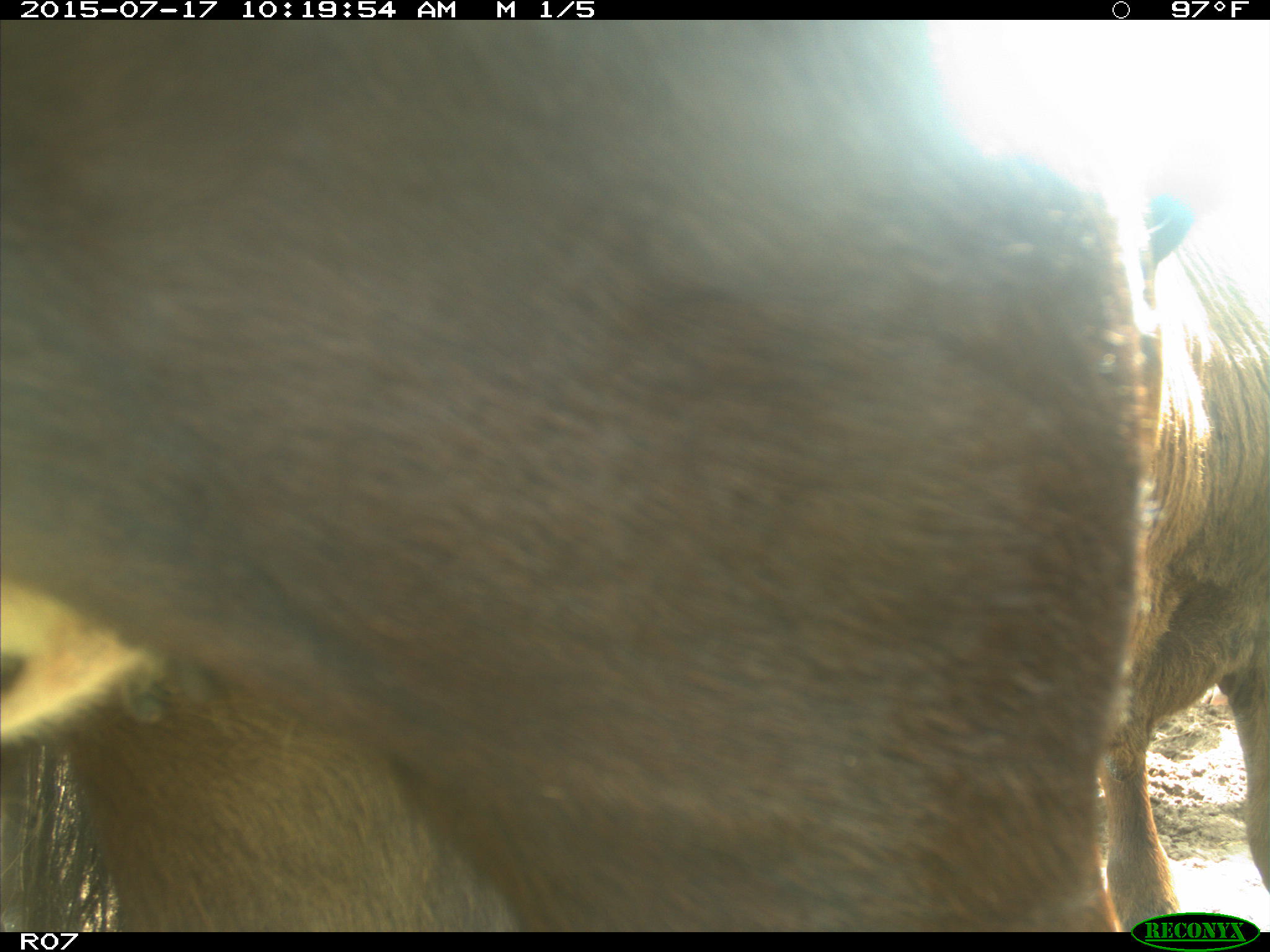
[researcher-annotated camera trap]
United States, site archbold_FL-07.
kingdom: Animalia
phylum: Chordata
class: Mammalia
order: Artiodactyla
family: Bovidae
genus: Bos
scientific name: Bos taurus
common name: domestic cow